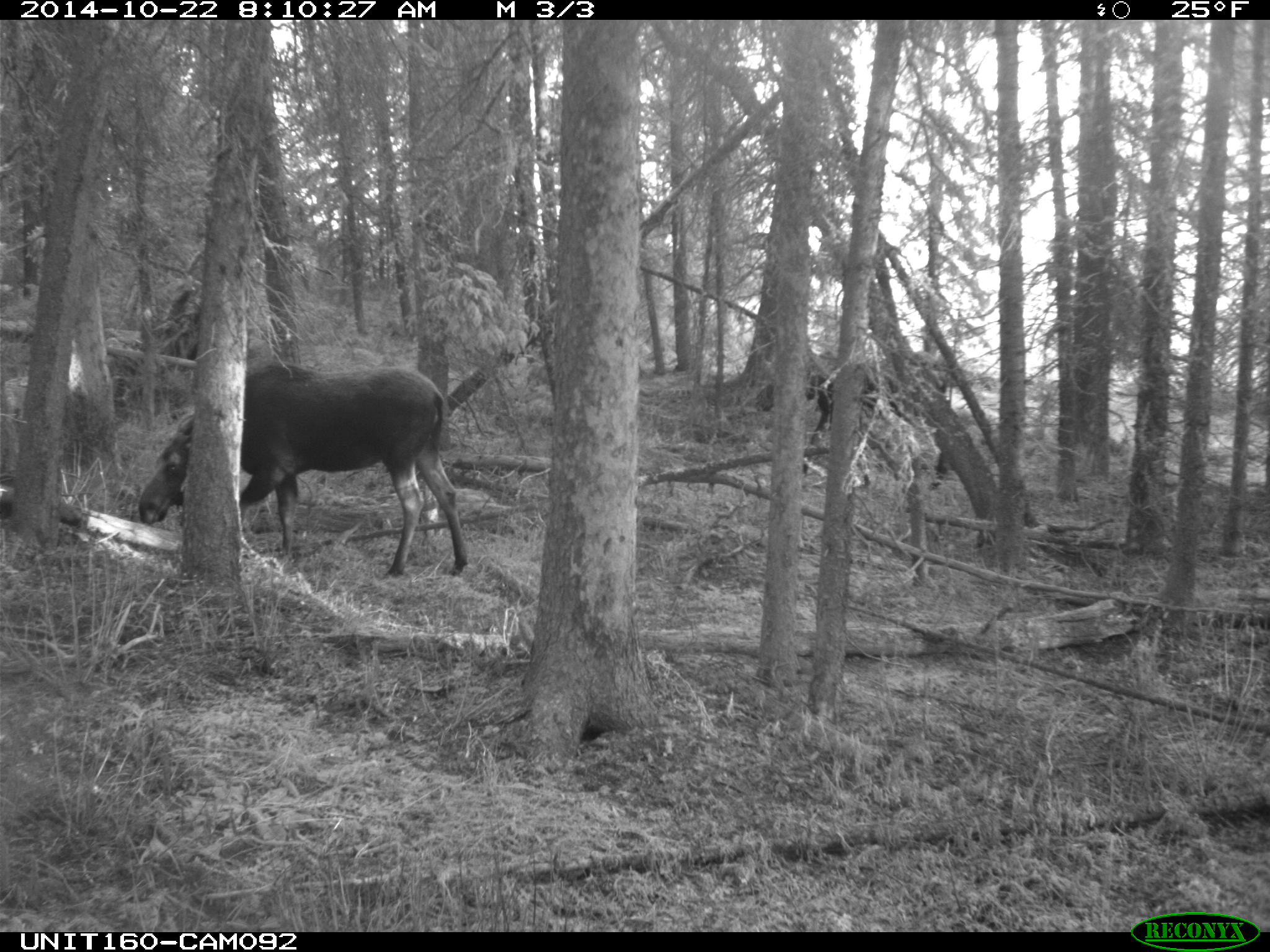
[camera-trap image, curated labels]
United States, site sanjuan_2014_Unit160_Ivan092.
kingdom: Animalia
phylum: Chordata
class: Mammalia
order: Artiodactyla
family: Cervidae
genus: Alces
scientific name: Alces alces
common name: moose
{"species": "Alces alces (moose)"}